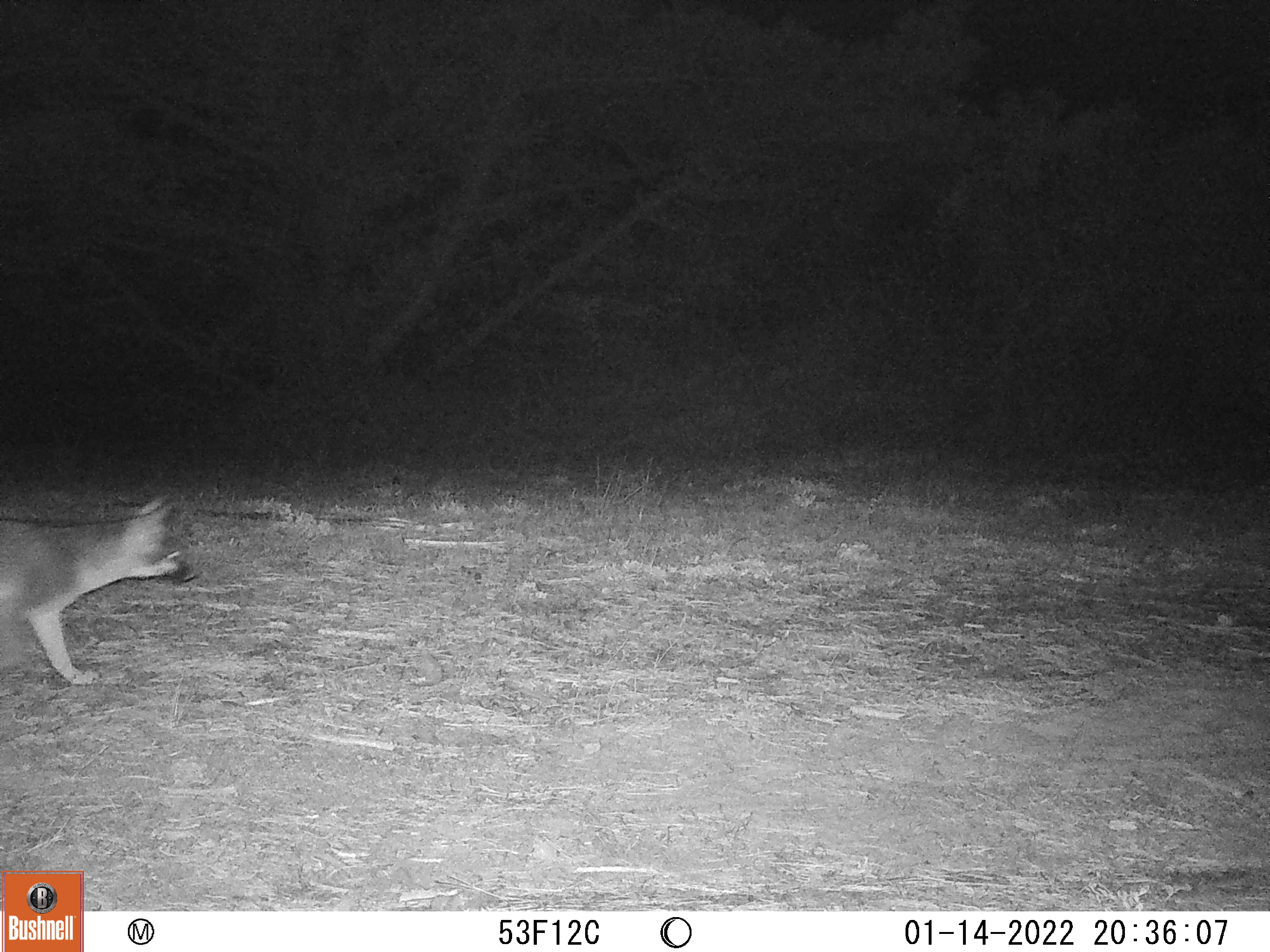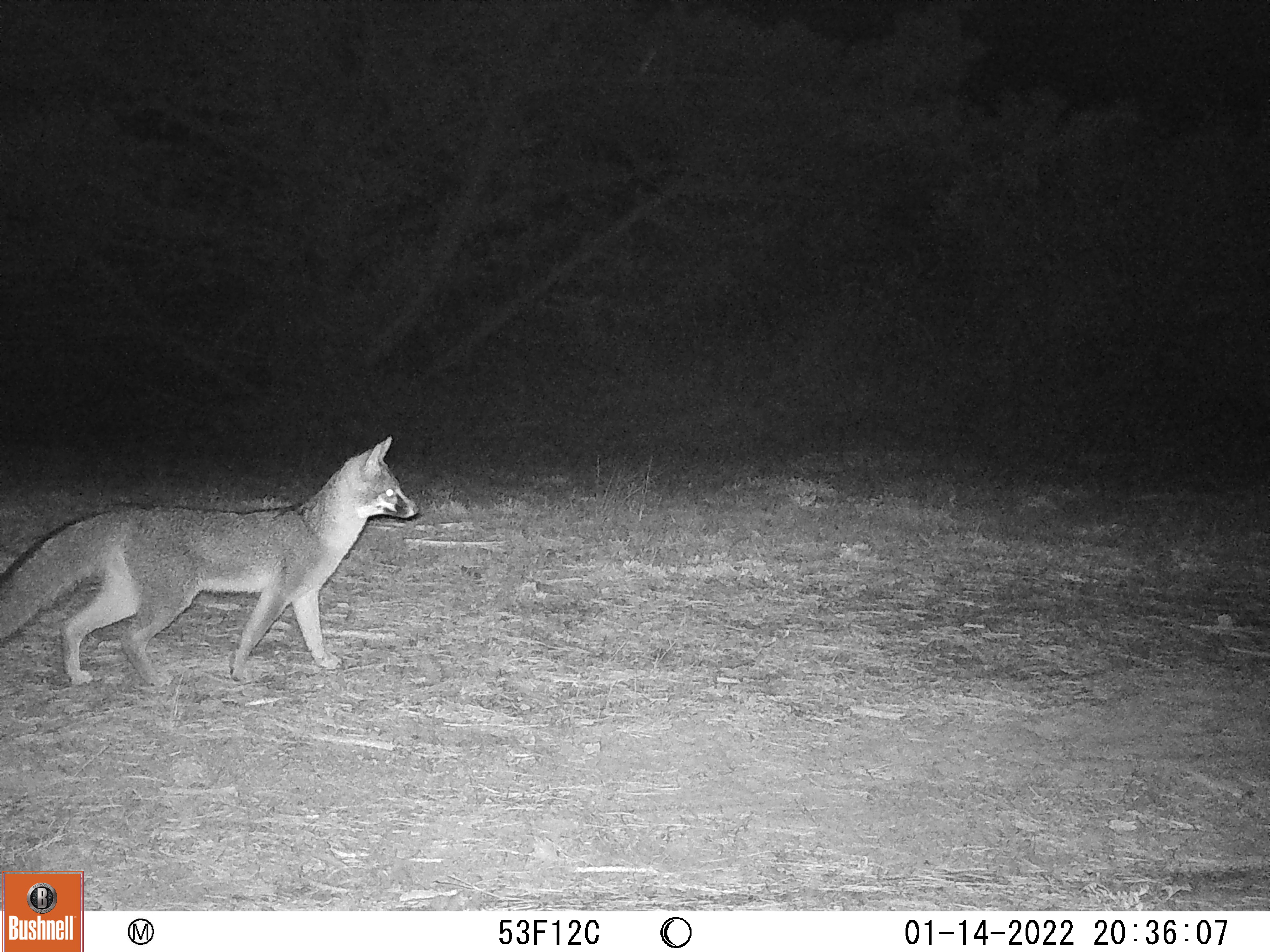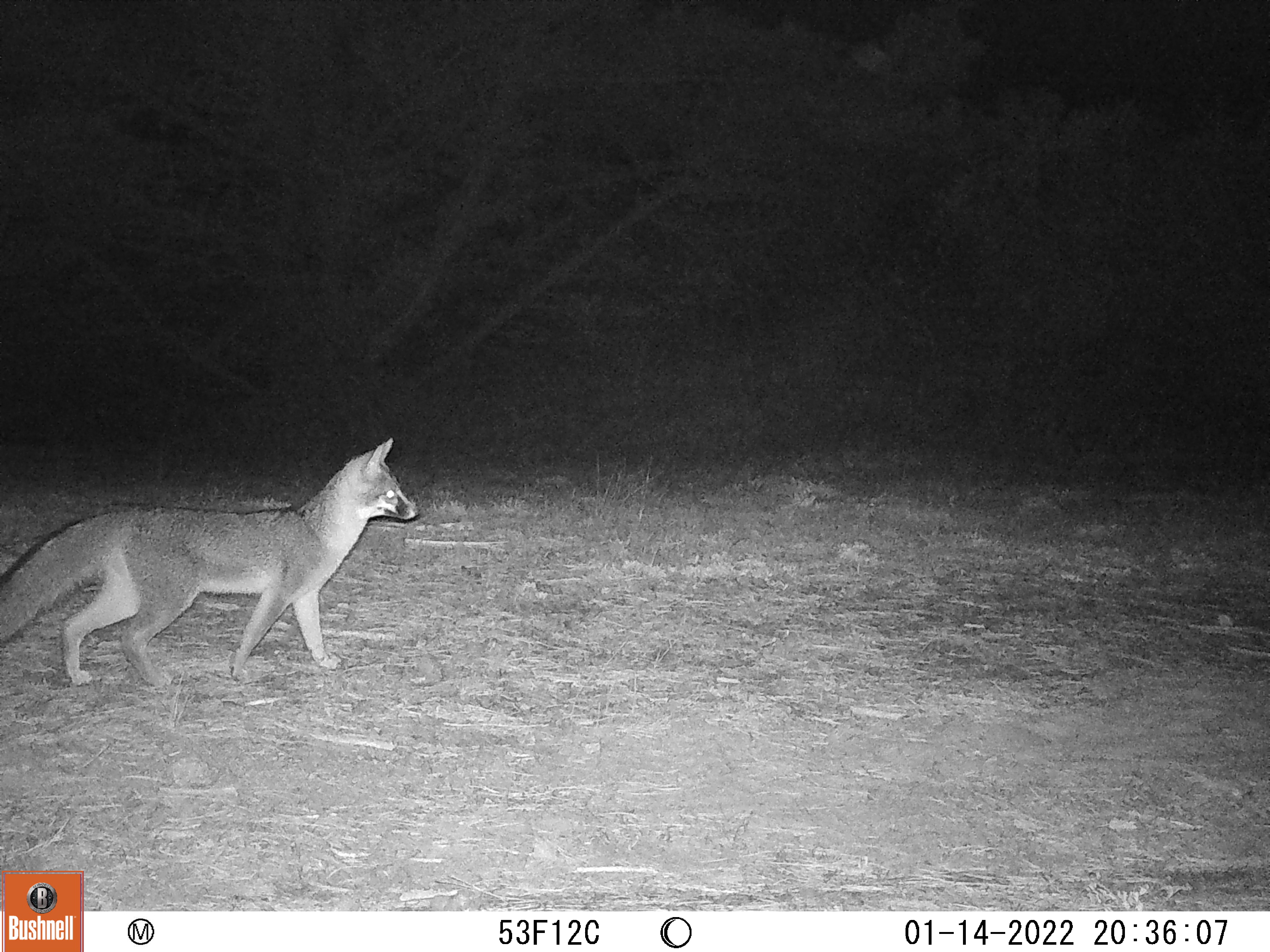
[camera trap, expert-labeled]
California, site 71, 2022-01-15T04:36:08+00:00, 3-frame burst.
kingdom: Animalia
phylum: Chordata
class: Mammalia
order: Carnivora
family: Canidae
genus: Urocyon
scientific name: Urocyon cinereoargenteus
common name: gray fox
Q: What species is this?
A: Gray fox (Urocyon cinereoargenteus).